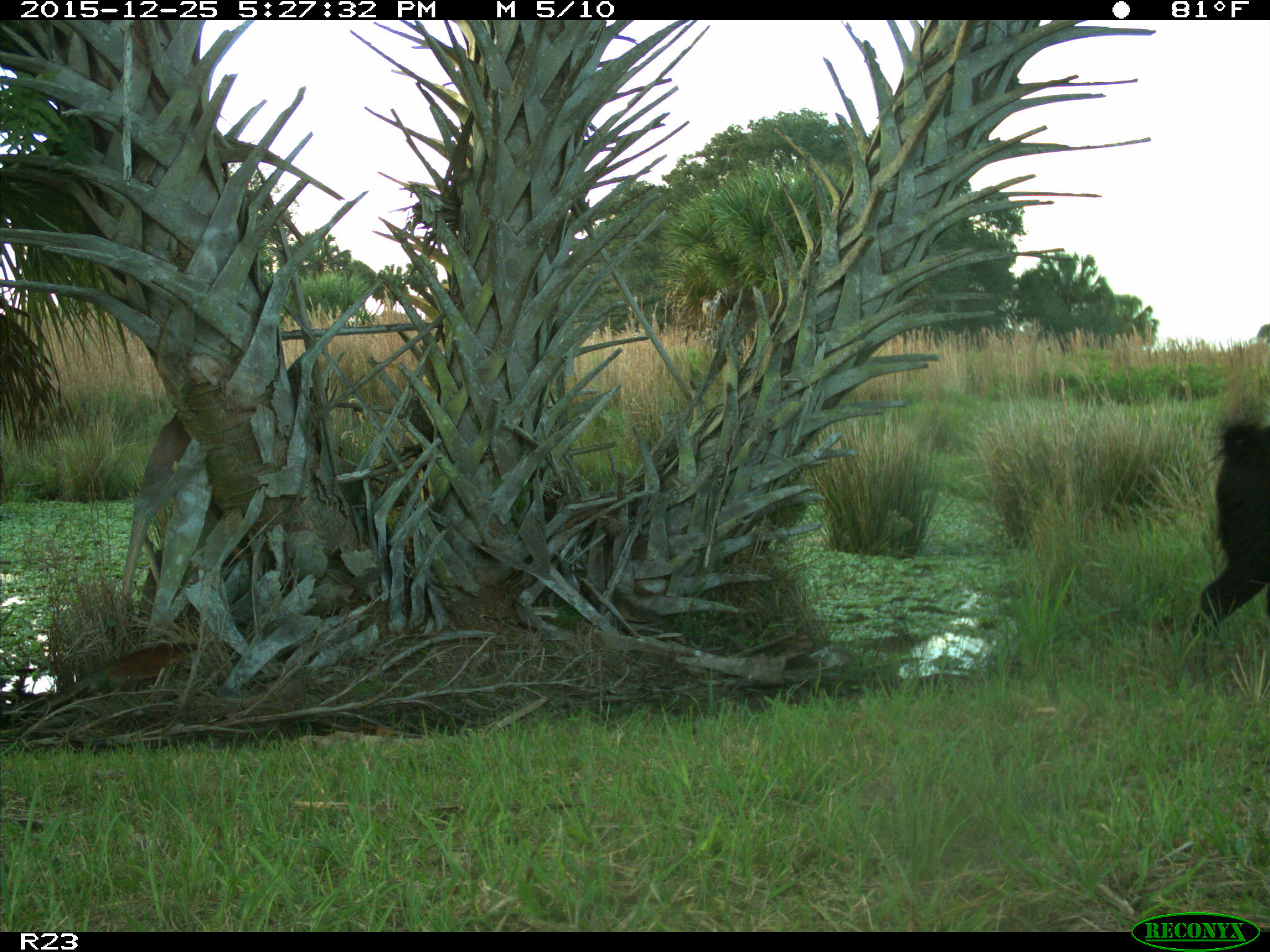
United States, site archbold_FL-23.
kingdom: Animalia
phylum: Chordata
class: Mammalia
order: Artiodactyla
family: Suidae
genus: Sus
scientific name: Sus scrofa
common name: wild boar